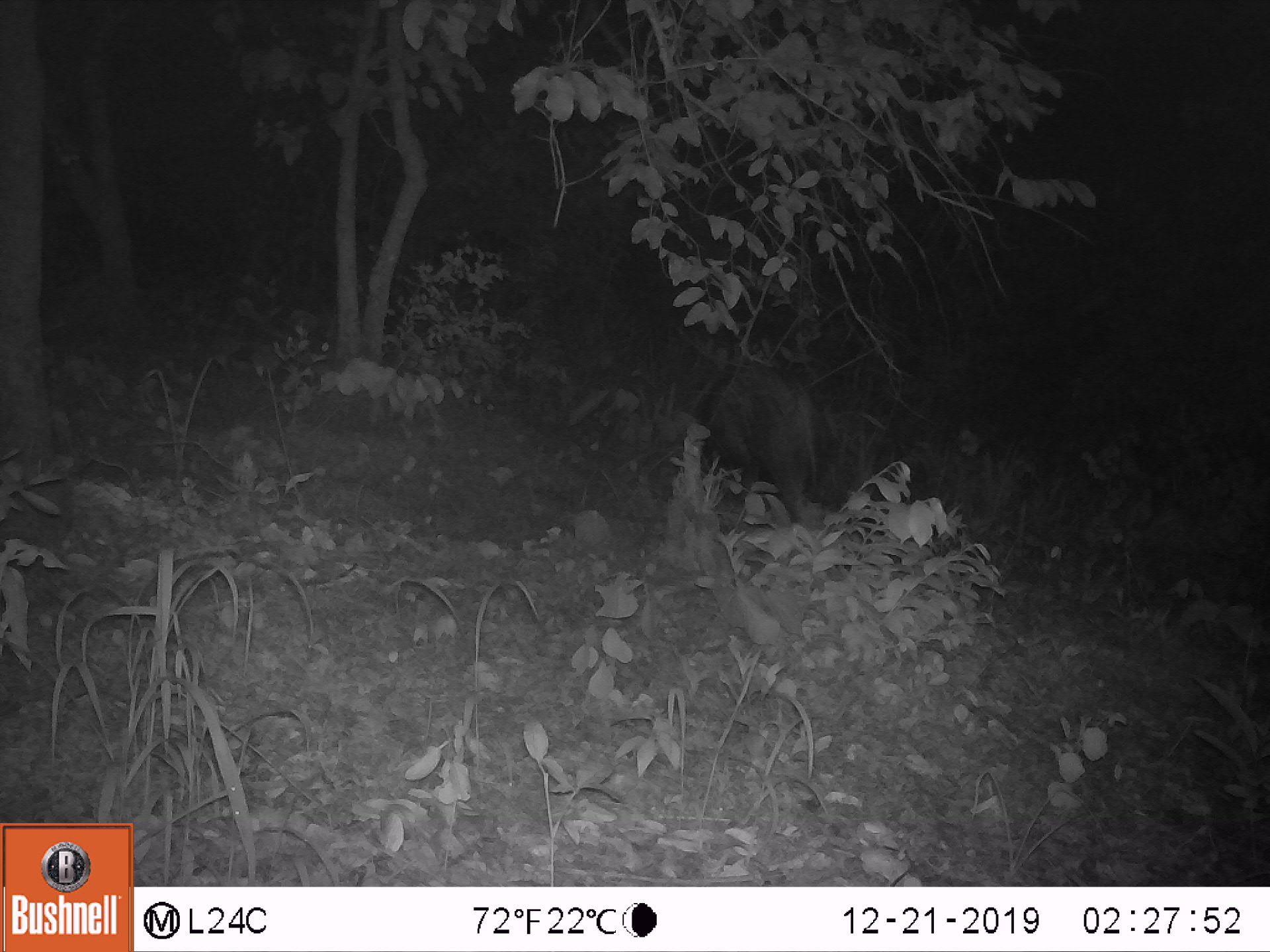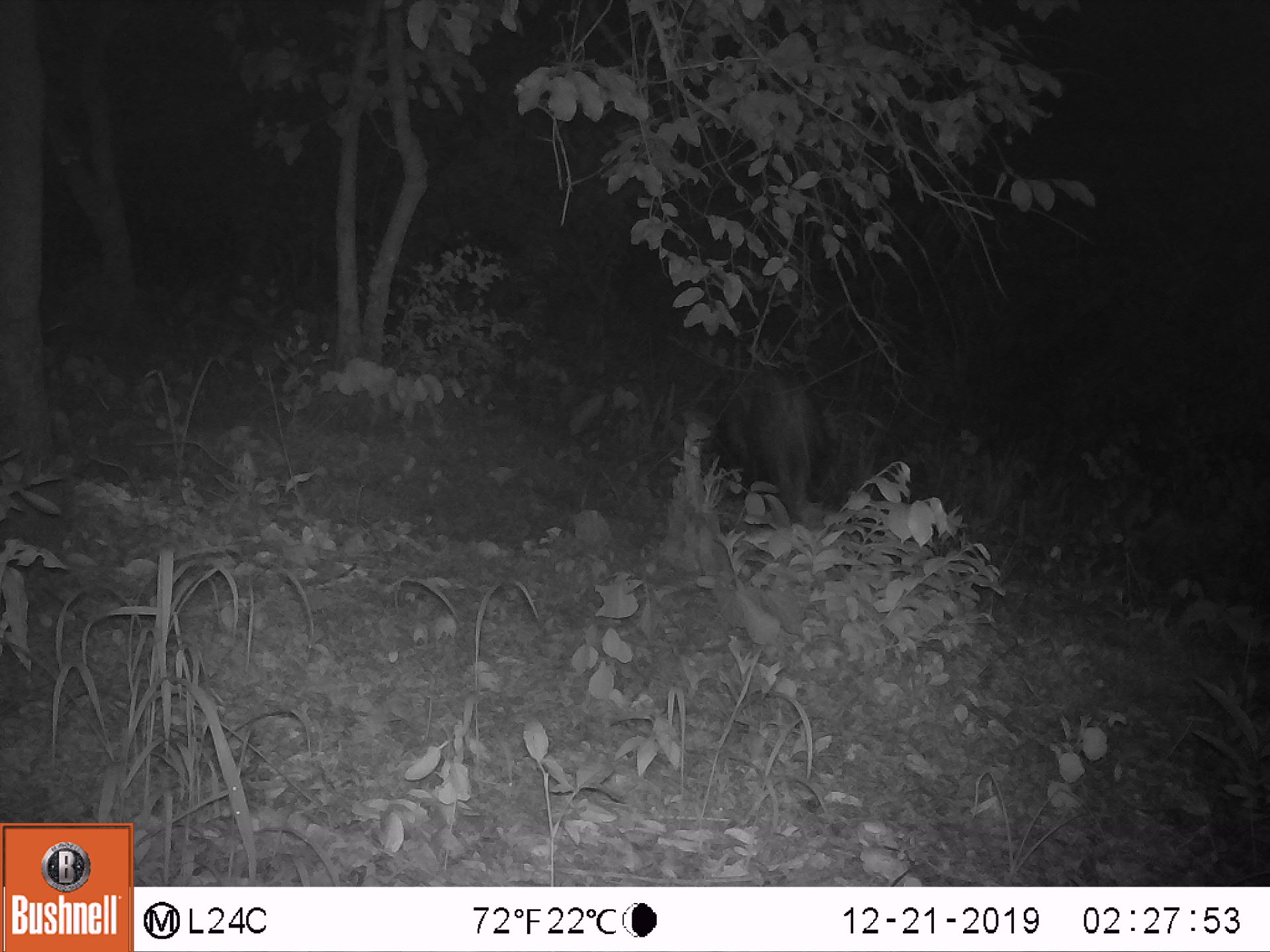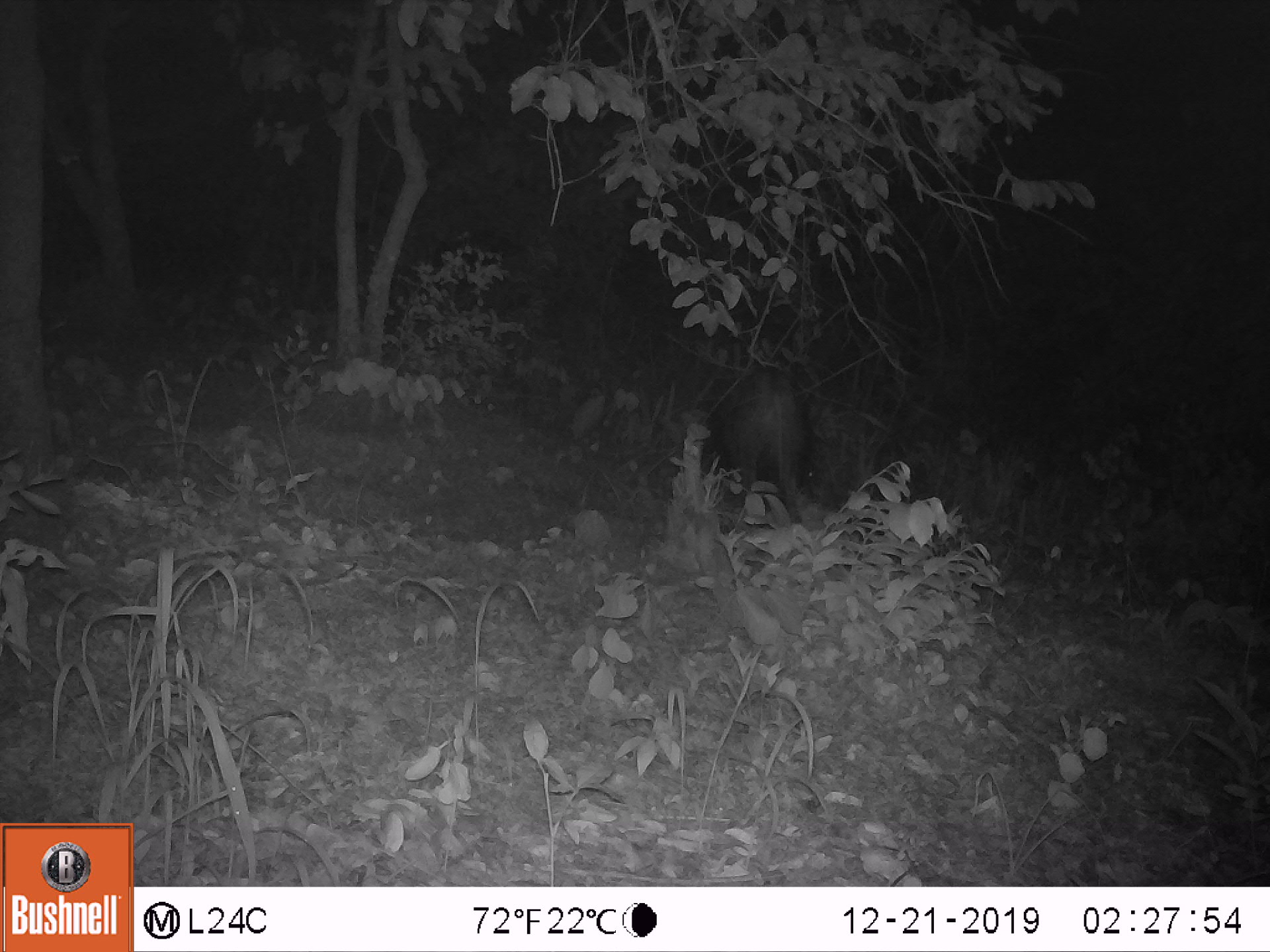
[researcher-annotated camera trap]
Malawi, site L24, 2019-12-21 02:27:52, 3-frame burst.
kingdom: Animalia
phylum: Chordata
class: Mammalia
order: Artiodactyla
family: Suidae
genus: Potamochoerus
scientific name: Potamochoerus larvatus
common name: bushpig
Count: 1.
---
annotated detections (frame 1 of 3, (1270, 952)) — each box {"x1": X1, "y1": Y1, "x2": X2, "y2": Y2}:
bushpig: {"x1": 697, "y1": 349, "x2": 832, "y2": 528}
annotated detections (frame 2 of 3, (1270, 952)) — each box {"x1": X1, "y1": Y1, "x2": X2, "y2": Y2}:
bushpig: {"x1": 719, "y1": 373, "x2": 837, "y2": 518}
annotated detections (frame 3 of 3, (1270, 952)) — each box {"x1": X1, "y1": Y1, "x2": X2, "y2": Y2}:
bushpig: {"x1": 710, "y1": 362, "x2": 820, "y2": 532}